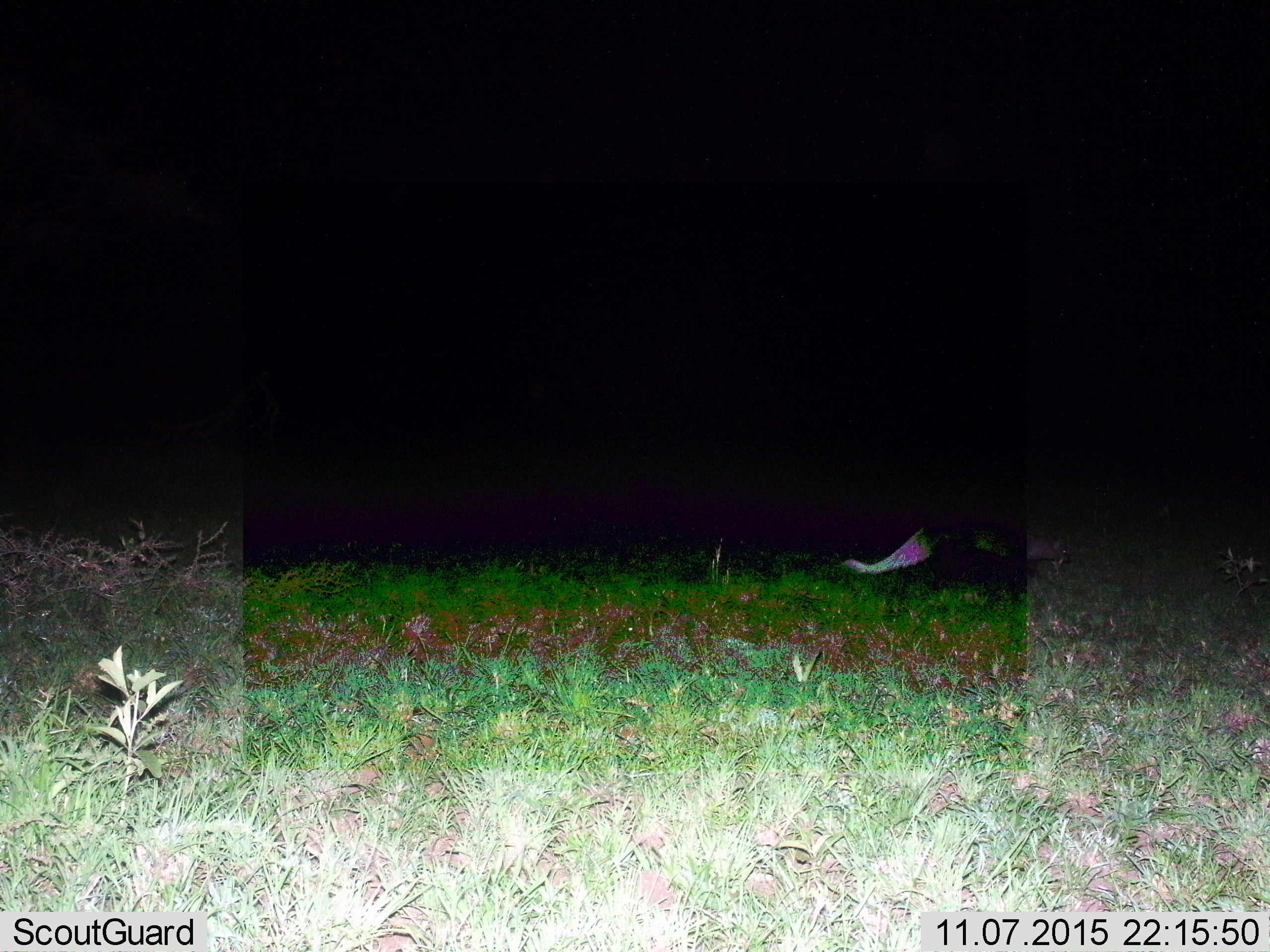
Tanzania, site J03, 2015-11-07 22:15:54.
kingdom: Animalia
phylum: Chordata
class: Mammalia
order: Carnivora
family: Herpestidae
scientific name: Herpestidae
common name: mongoose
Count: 1.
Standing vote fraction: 25%.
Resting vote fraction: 0%.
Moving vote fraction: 75%.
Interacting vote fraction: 0%.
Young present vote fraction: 0%.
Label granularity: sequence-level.